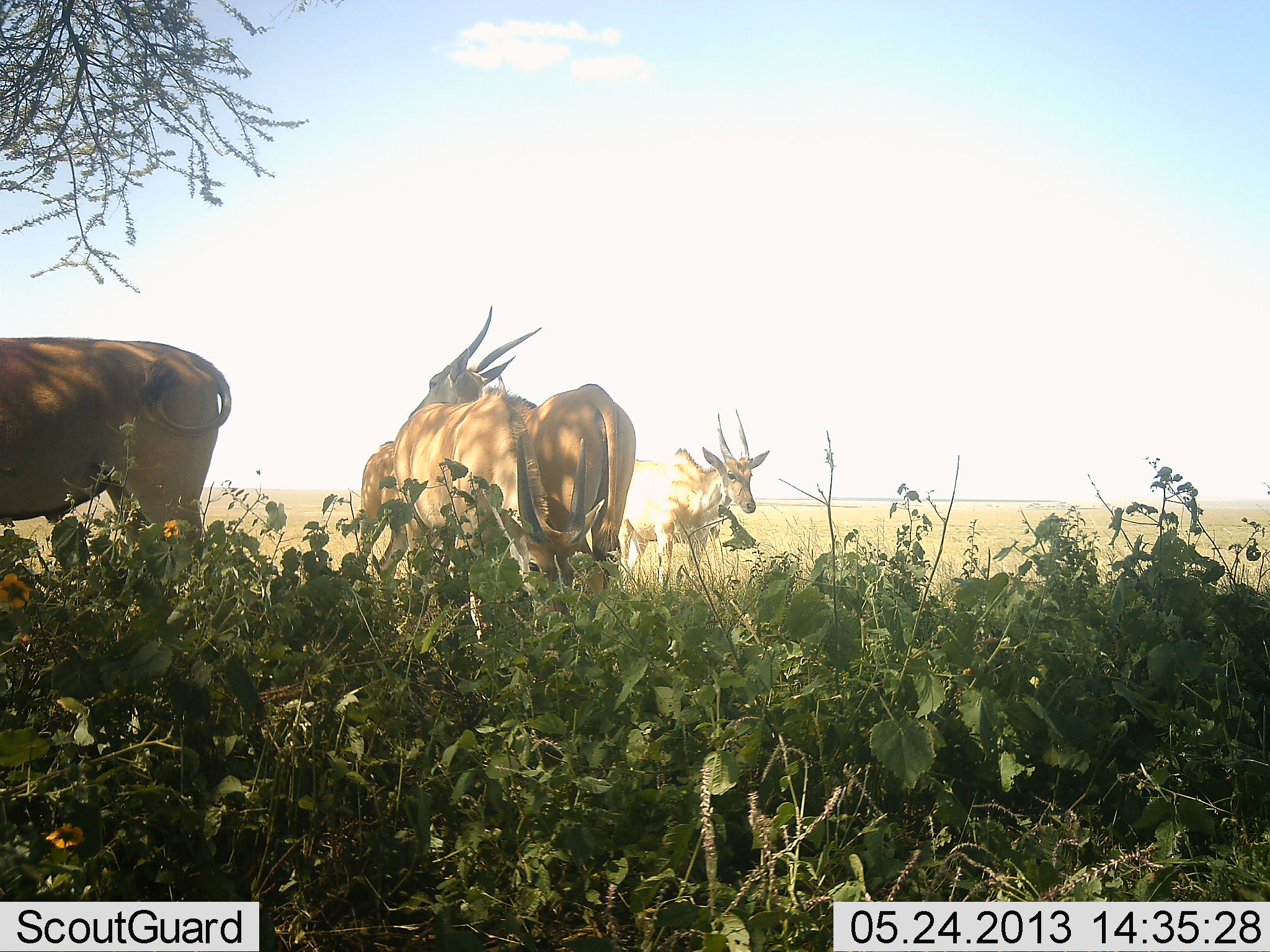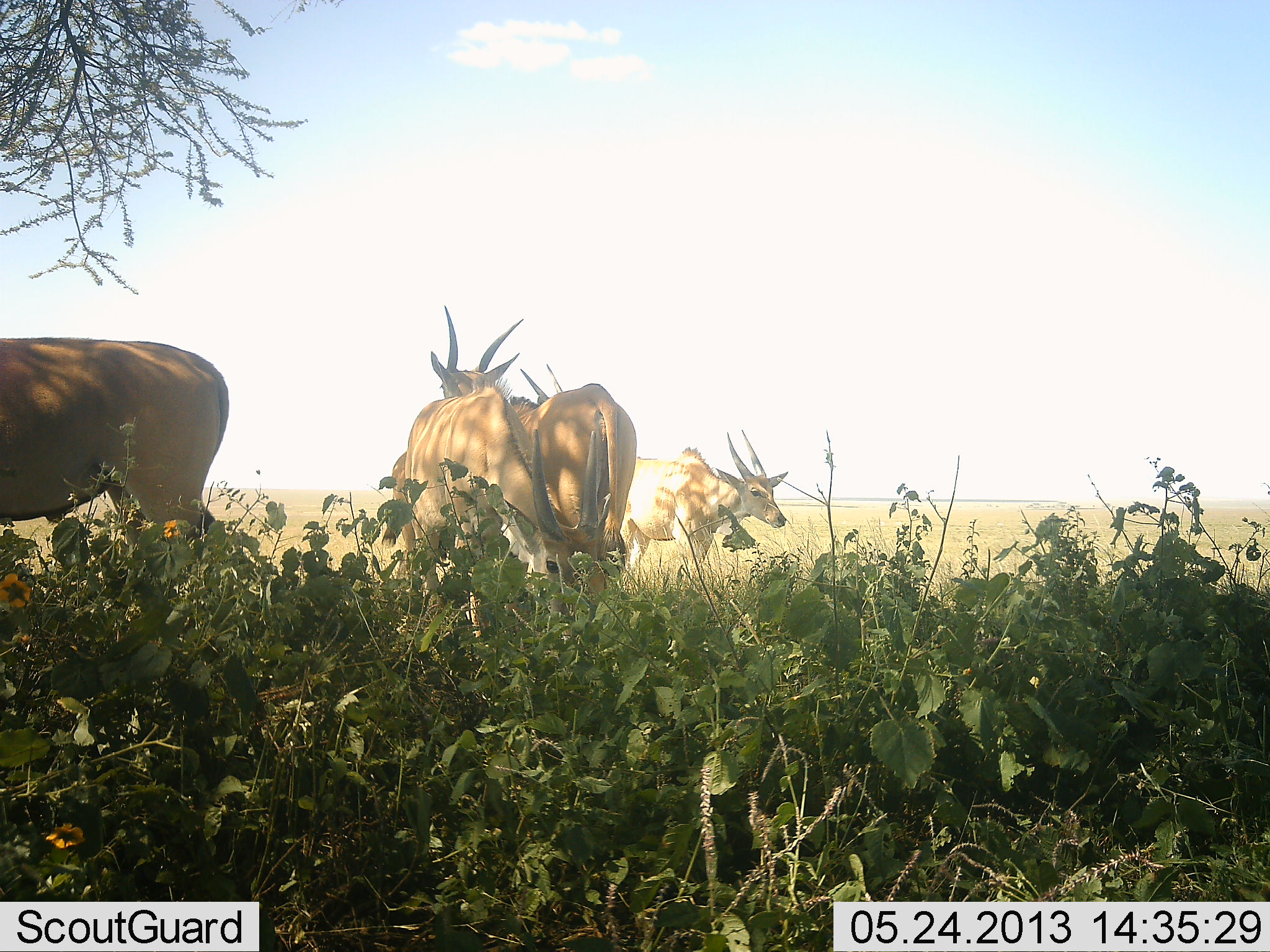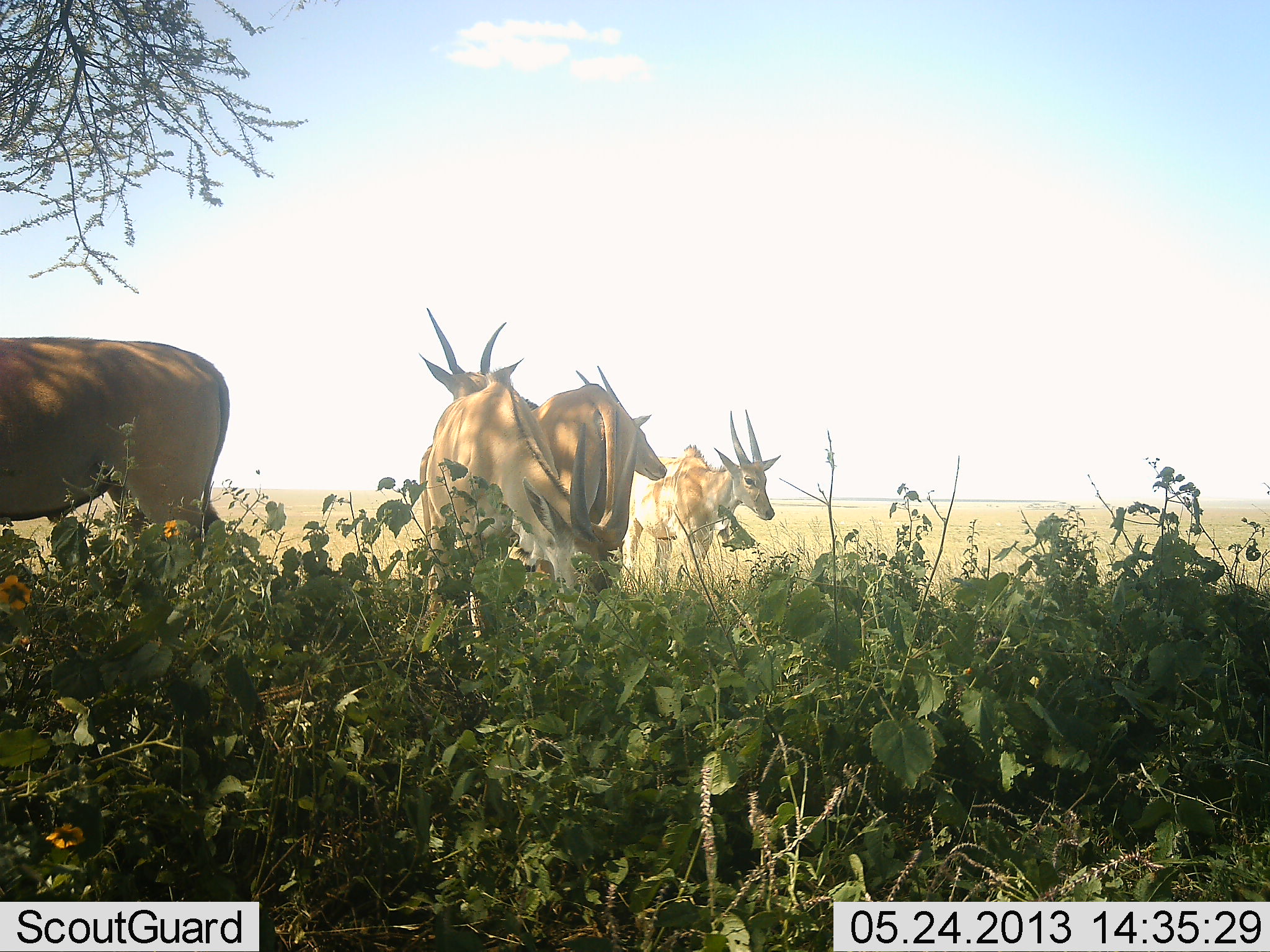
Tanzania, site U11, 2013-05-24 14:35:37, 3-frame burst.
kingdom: Animalia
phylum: Chordata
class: Mammalia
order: Artiodactyla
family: Bovidae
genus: Tragelaphus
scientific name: Tragelaphus oryx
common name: eland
Eland (Tragelaphus oryx), count 5. Behavior (volunteer vote fractions): standing 82%, resting 0%, moving 24%, interacting 6%. Young present (vote fraction): 0%. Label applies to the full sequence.